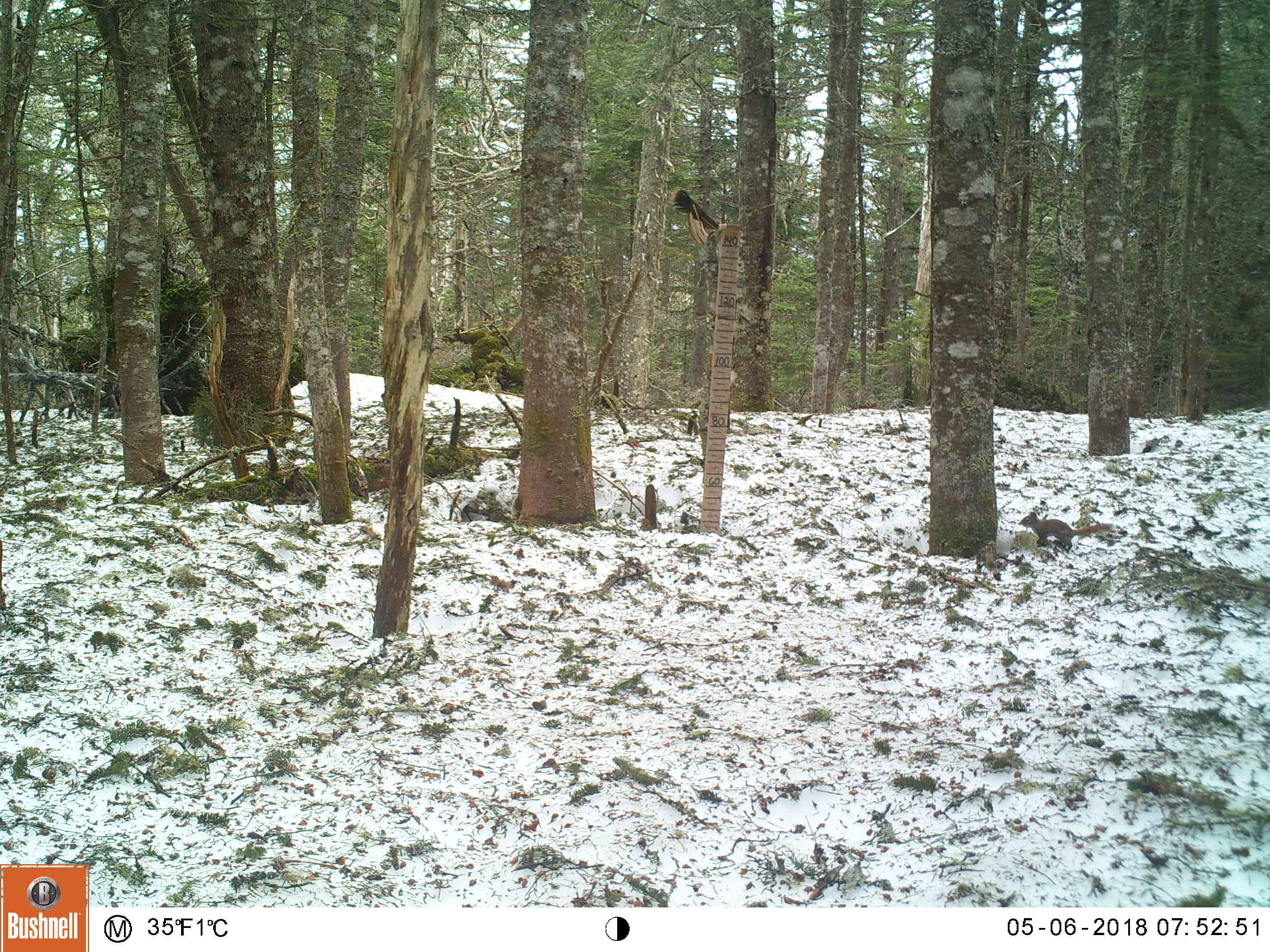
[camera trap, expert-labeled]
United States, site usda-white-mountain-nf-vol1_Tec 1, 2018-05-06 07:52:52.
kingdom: Animalia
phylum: Chordata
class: Mammalia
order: Rodentia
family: Sciuridae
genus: Tamiasciurus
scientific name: Tamiasciurus hudsonicus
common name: red squirrel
Red squirrel (Tamiasciurus hudsonicus).